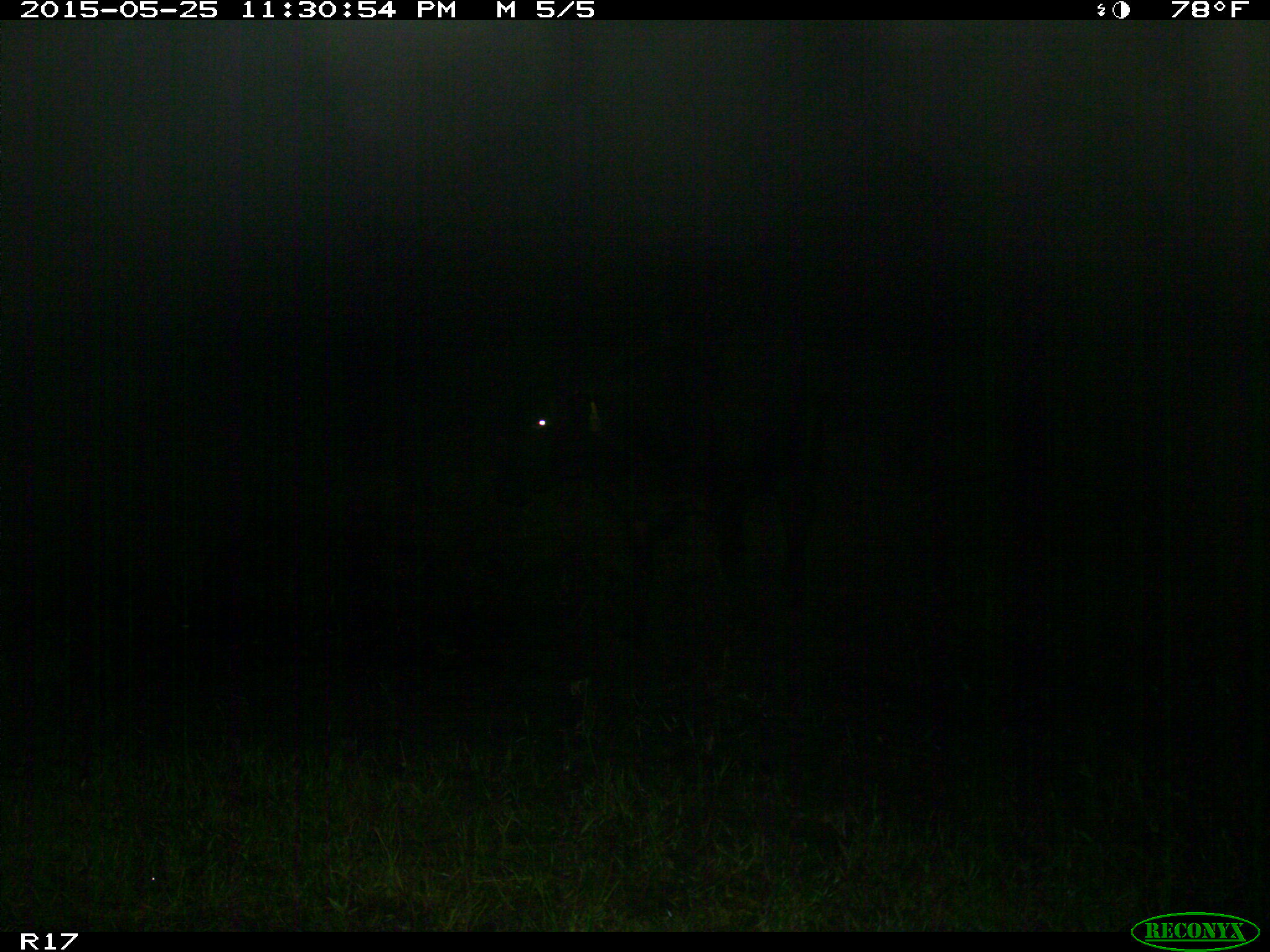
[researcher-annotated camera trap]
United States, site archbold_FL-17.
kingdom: Animalia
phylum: Chordata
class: Mammalia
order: Artiodactyla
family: Bovidae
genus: Bos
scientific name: Bos taurus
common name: domestic cow